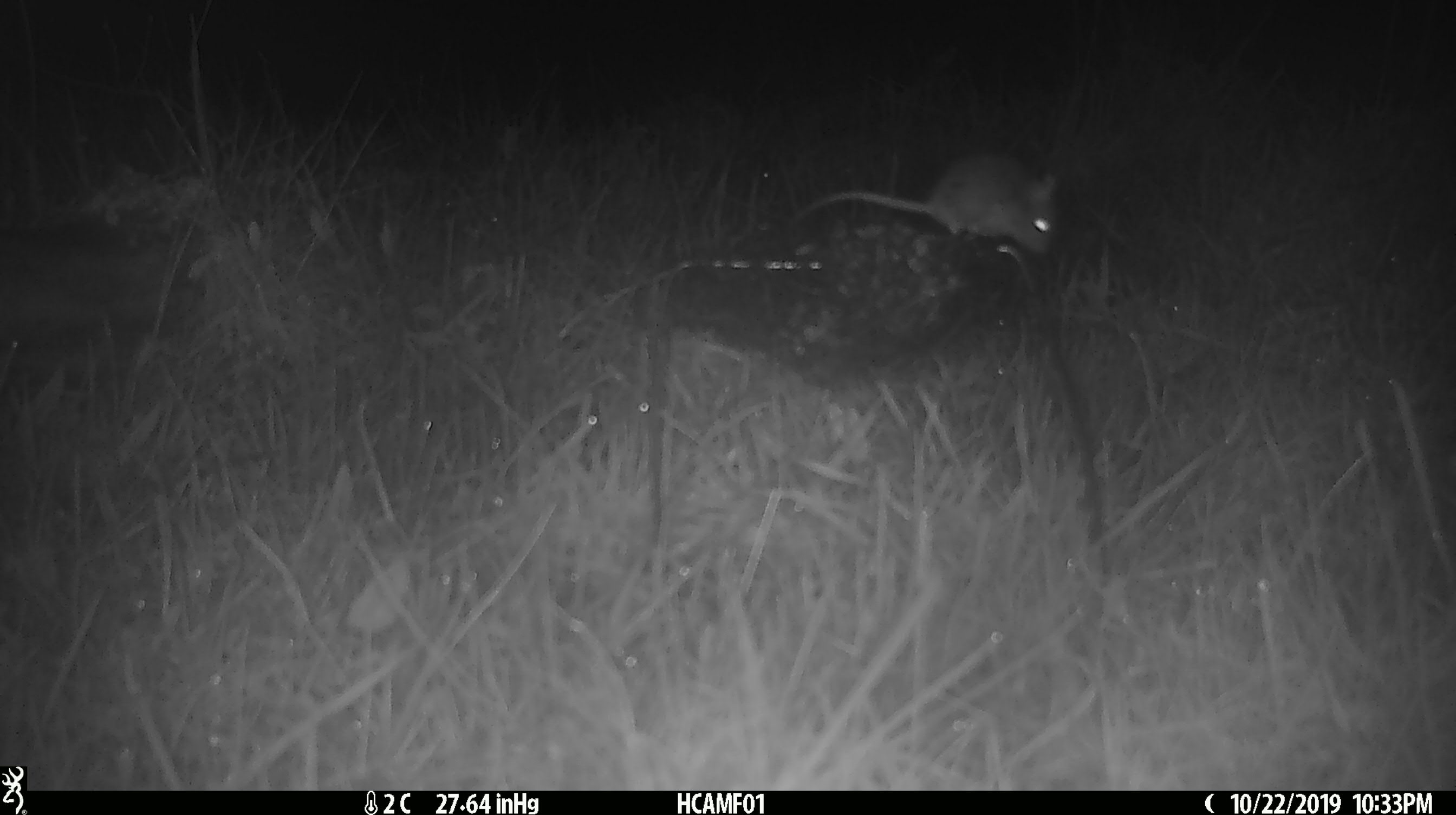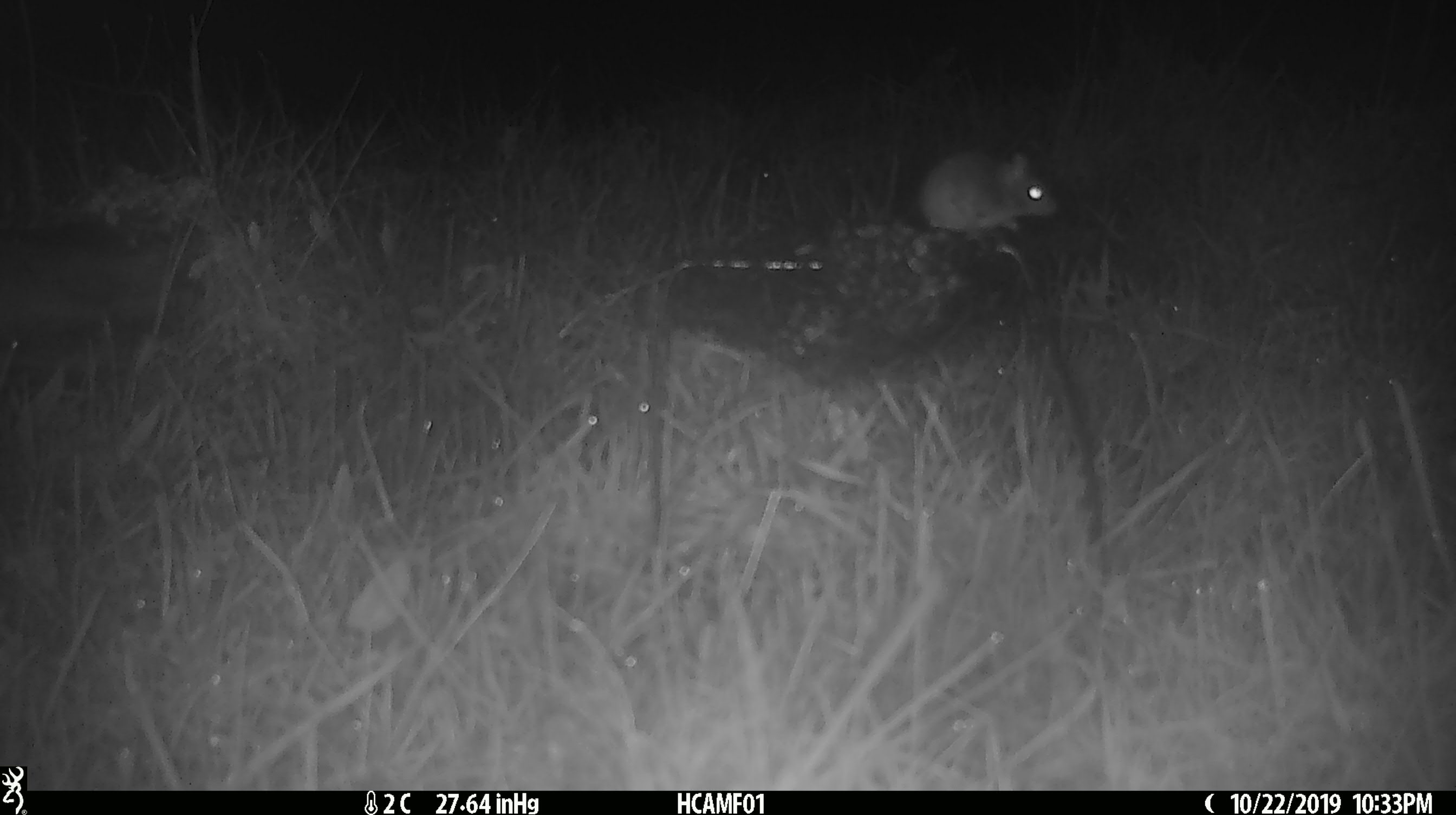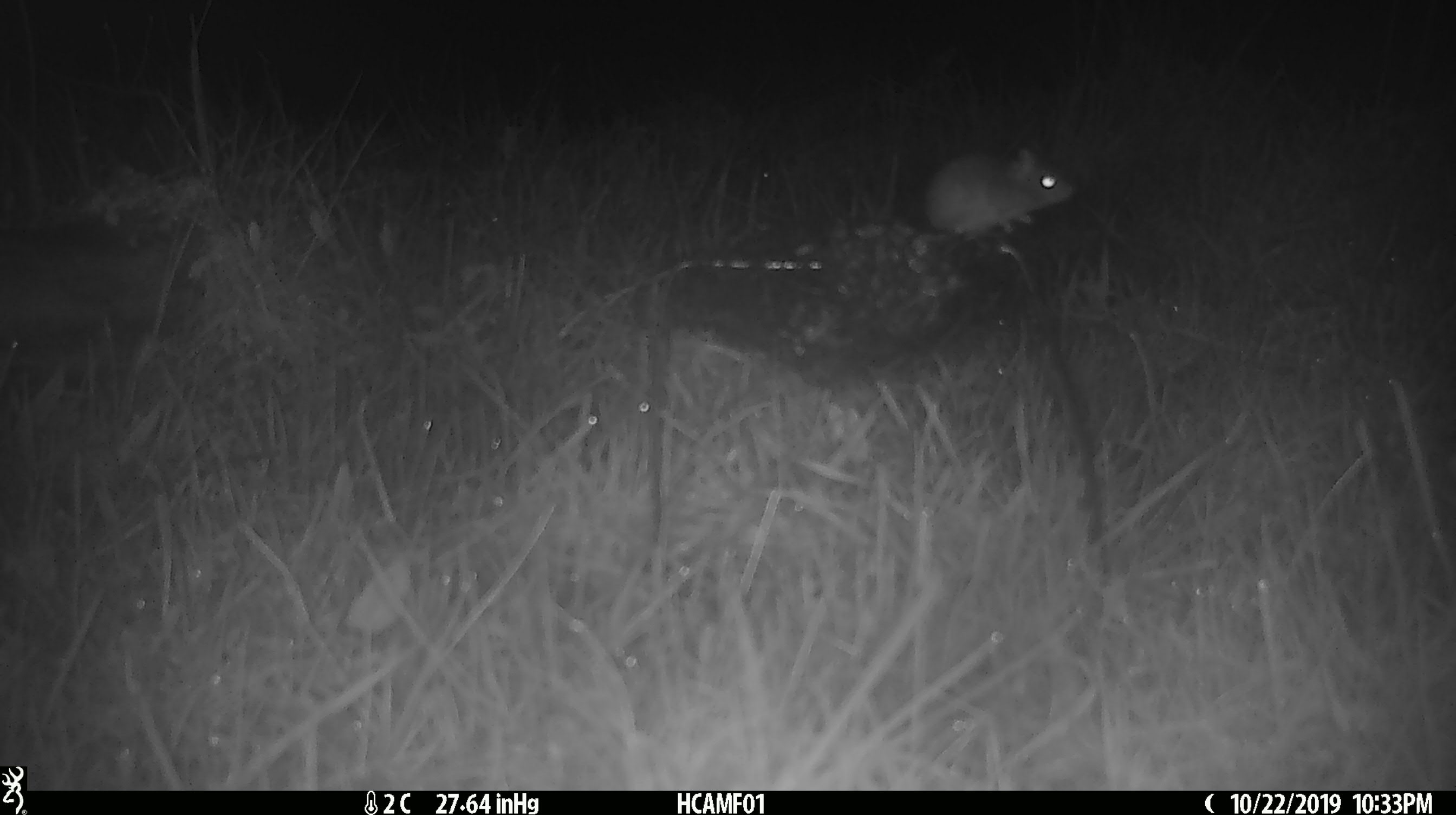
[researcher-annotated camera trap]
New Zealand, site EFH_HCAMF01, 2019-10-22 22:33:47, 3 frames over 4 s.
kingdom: Animalia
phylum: Chordata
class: Mammalia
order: Rodentia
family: Muridae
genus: Mus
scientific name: Mus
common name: mouse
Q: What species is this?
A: Mouse (Mus).